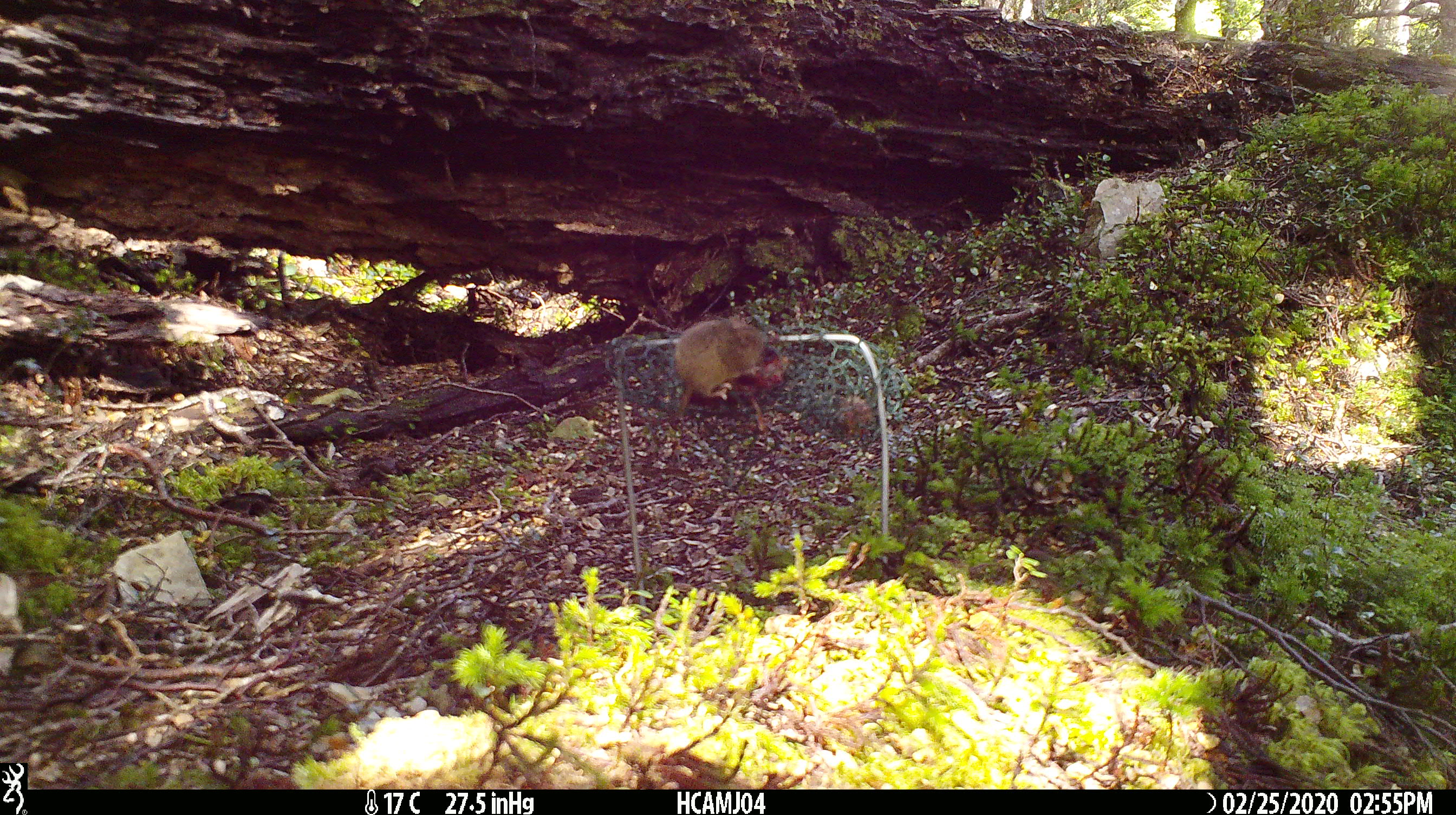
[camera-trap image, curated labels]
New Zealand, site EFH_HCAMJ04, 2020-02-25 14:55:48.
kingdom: Animalia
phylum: Chordata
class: Mammalia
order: Rodentia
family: Muridae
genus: Mus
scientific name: Mus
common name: mouse